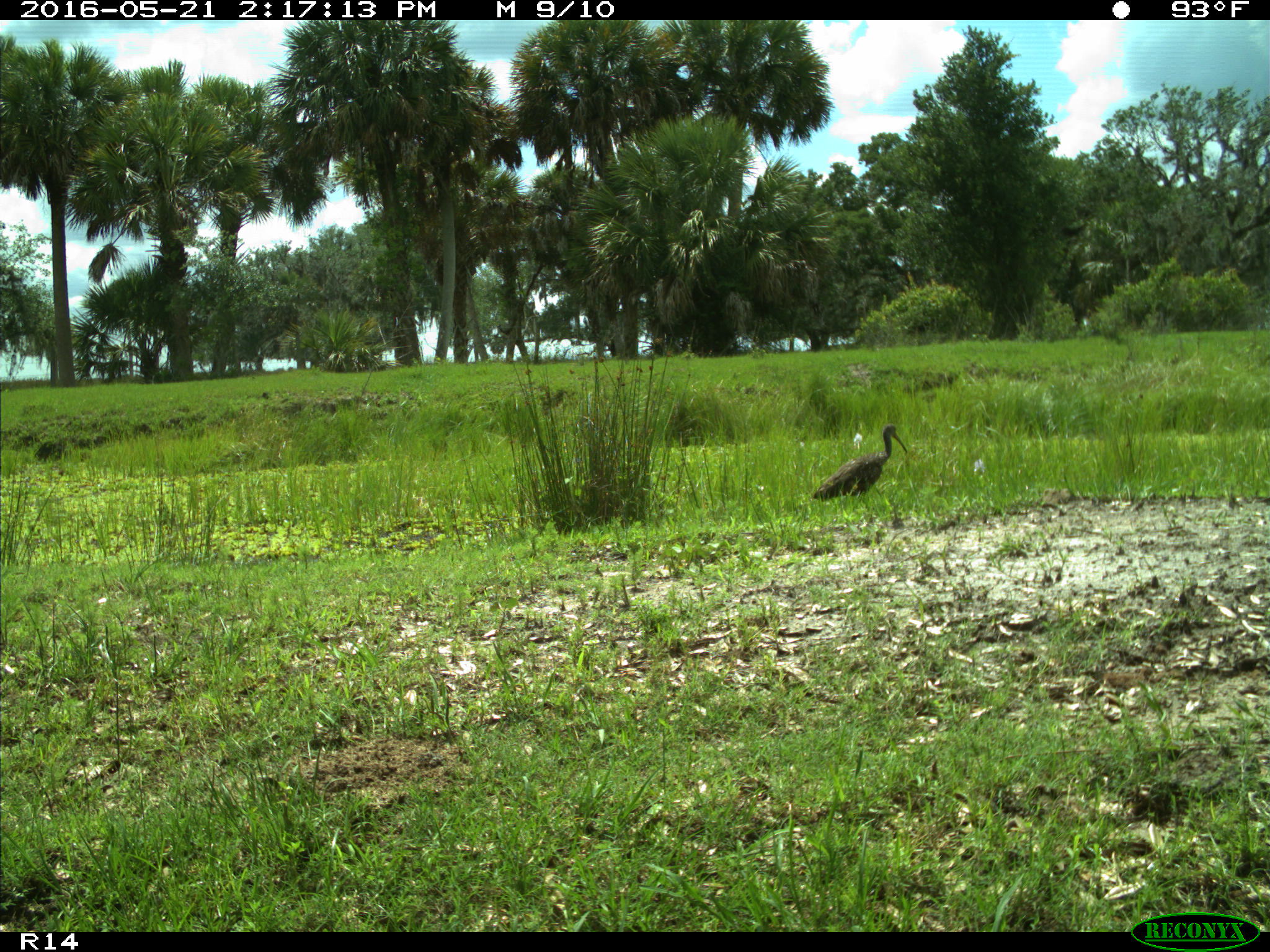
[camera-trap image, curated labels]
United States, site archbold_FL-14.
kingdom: Animalia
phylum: Chordata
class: Aves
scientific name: Aves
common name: birds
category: unidentified bird